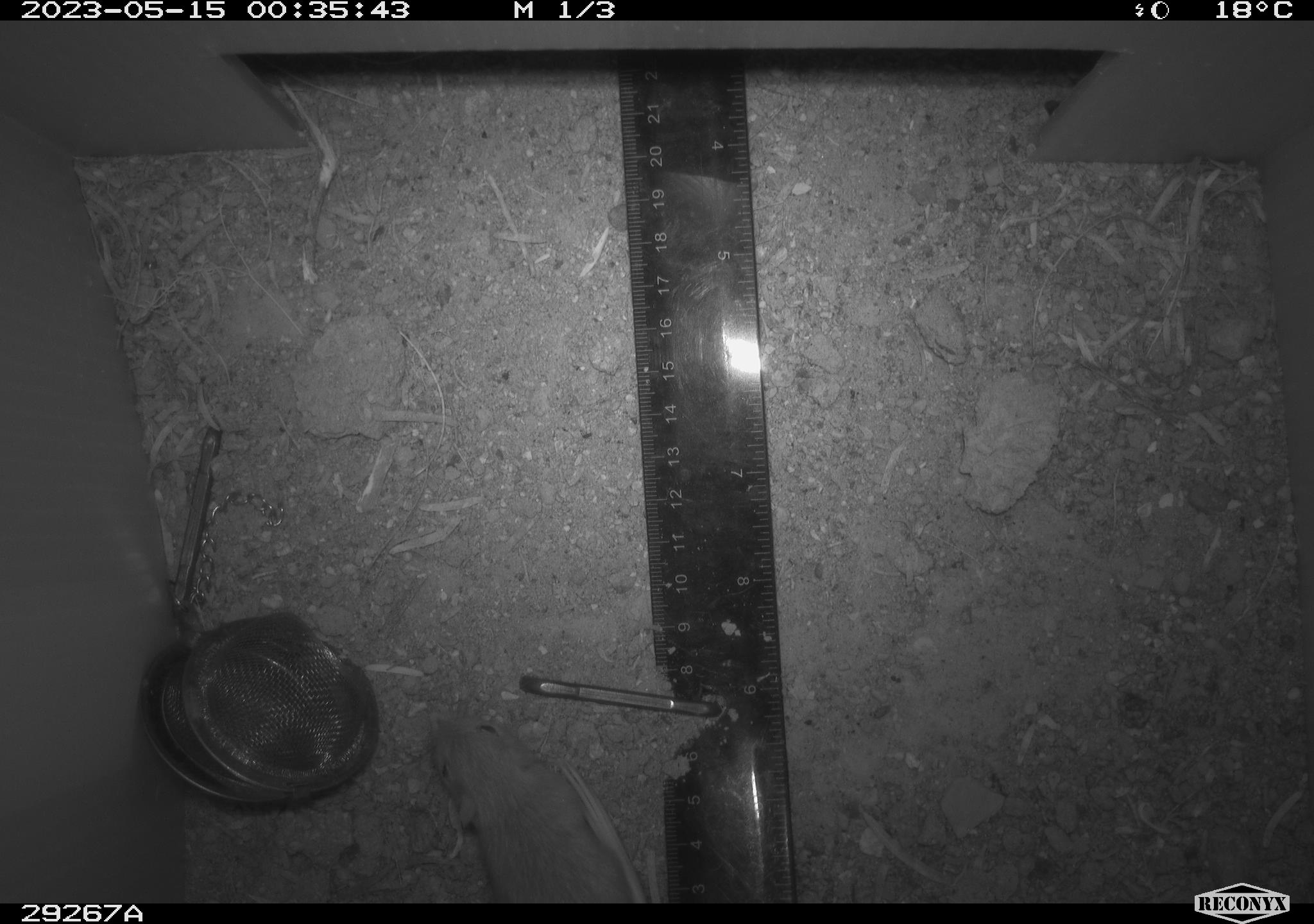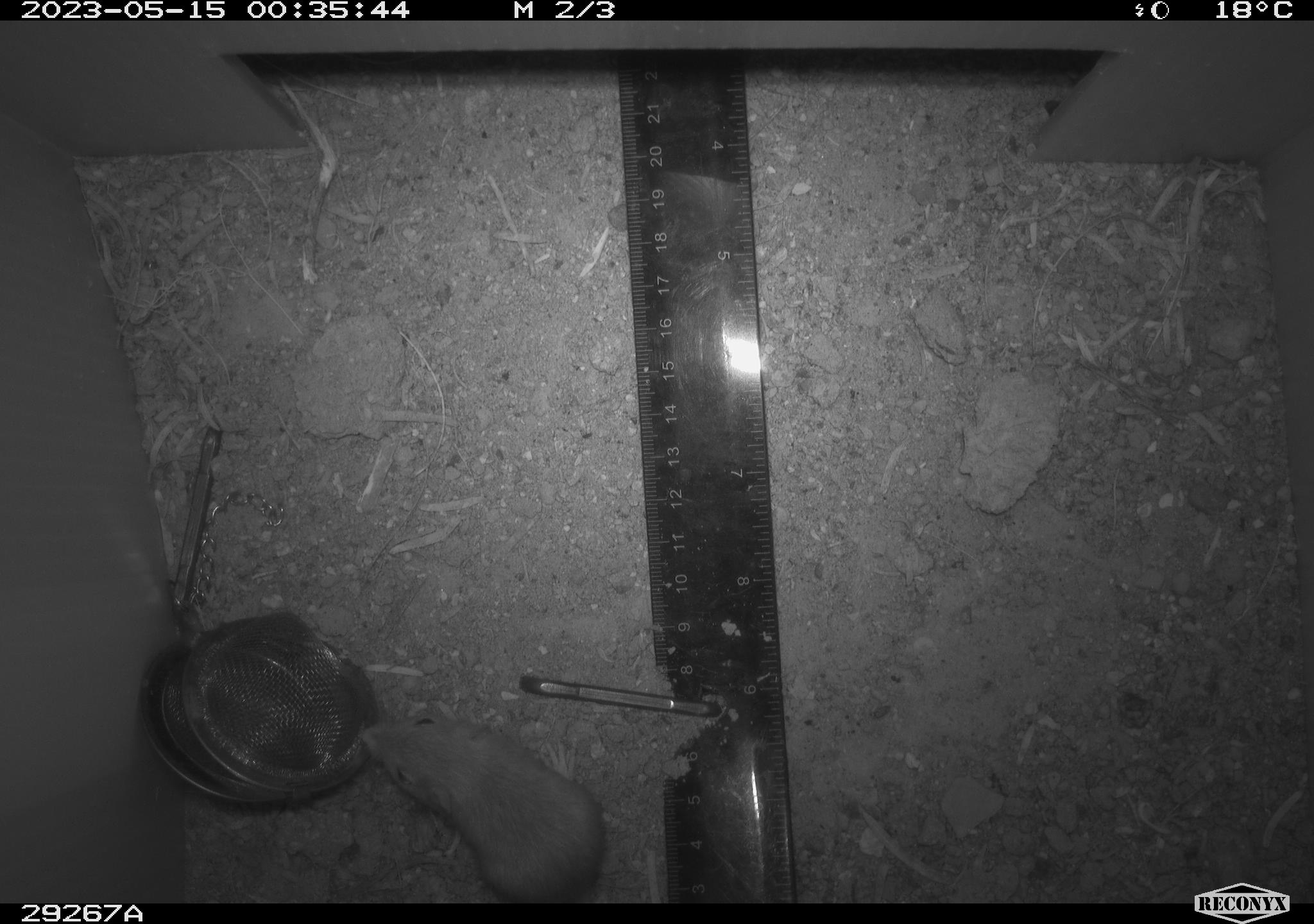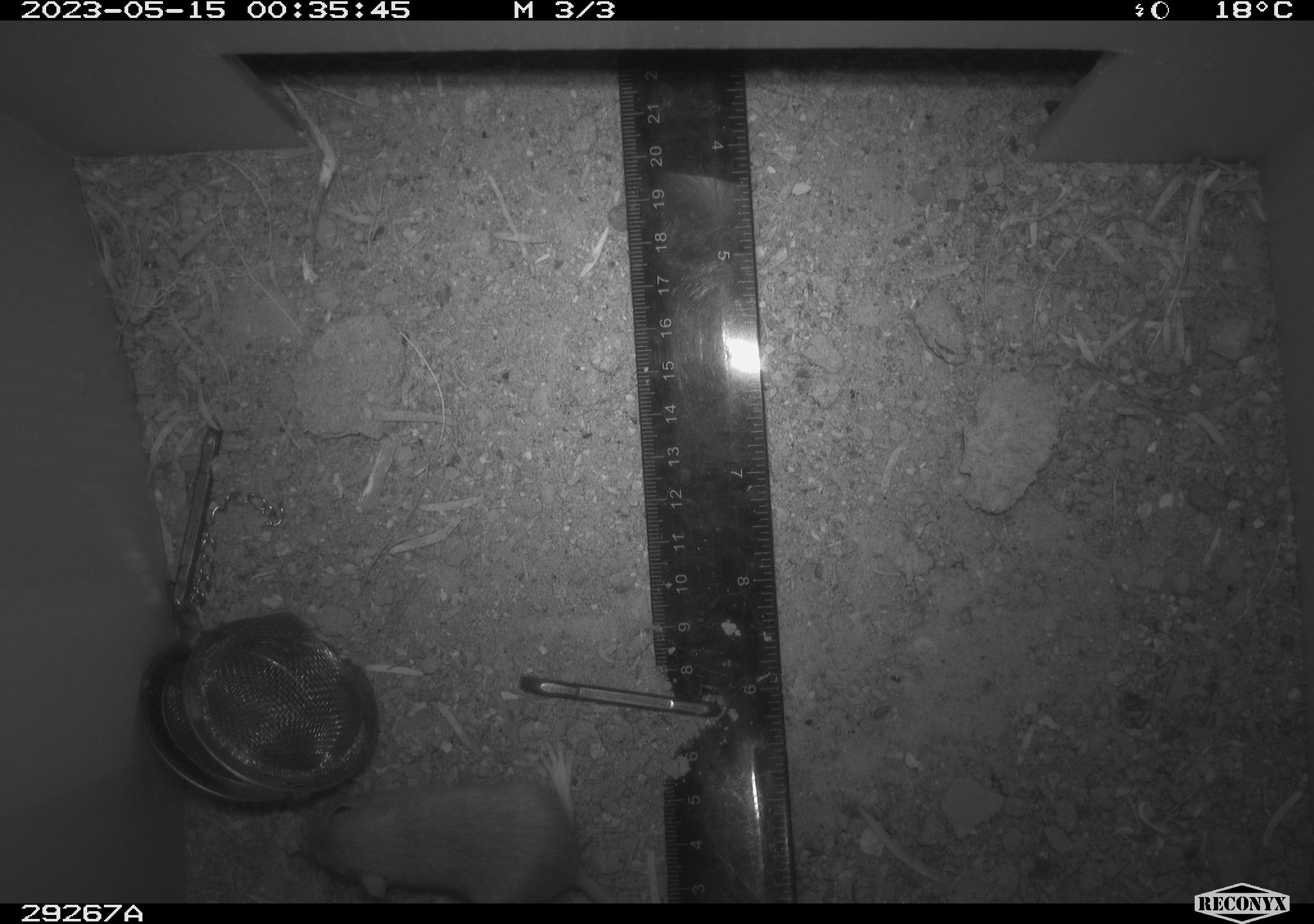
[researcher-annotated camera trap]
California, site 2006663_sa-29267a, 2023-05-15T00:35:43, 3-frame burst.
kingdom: Animalia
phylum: Chordata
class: Mammalia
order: Rodentia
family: Heteromyidae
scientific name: Heteromyidae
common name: kangaroo rats and pocket mice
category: heteromyidae family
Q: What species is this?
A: Heteromyidae family (kangaroo rats and pocket mice) (Heteromyidae).